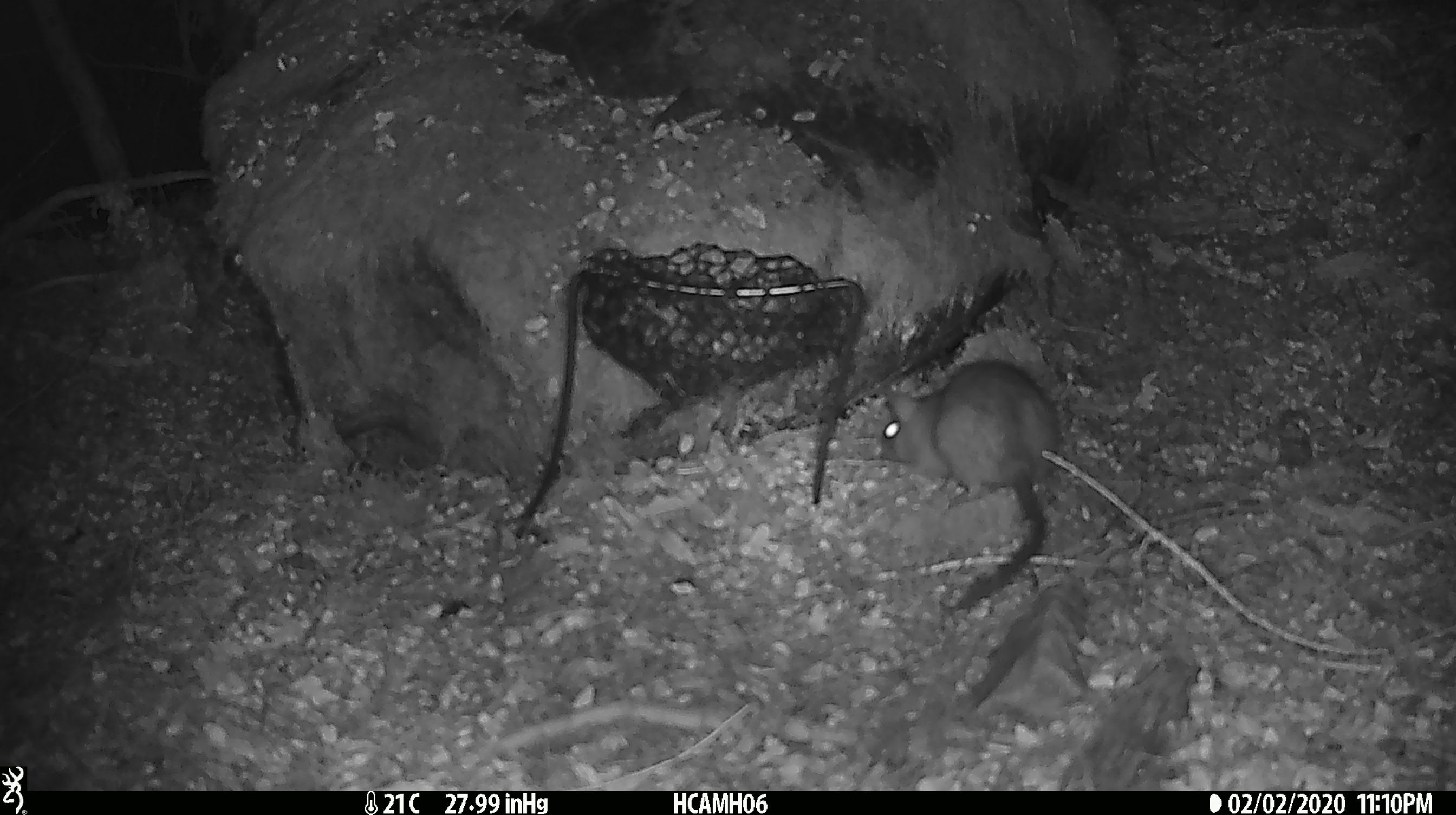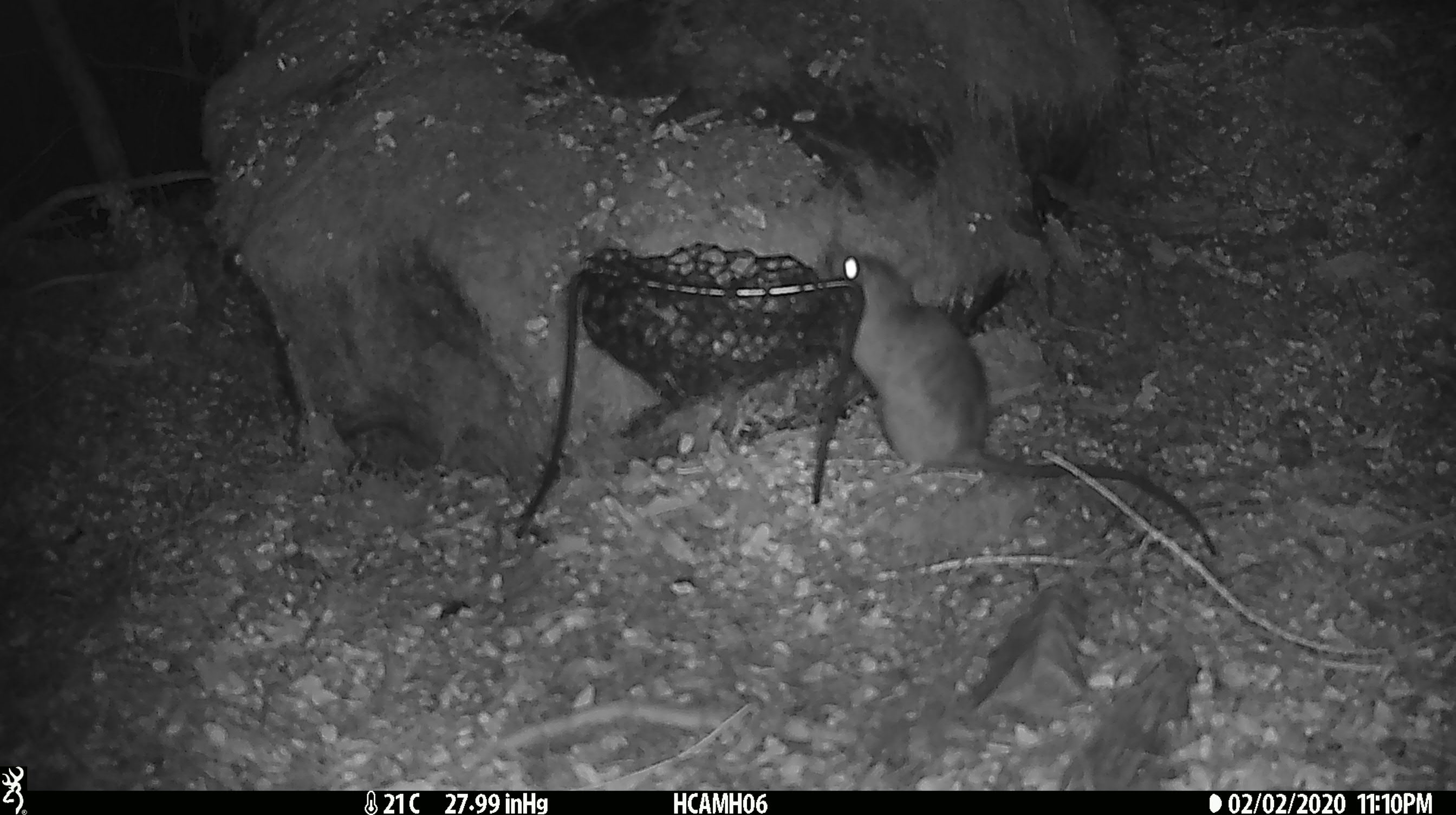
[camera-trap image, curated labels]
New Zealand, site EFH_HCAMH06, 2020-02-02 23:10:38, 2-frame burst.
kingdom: Animalia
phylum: Chordata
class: Mammalia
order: Rodentia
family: Muridae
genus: Rattus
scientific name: Rattus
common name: rat